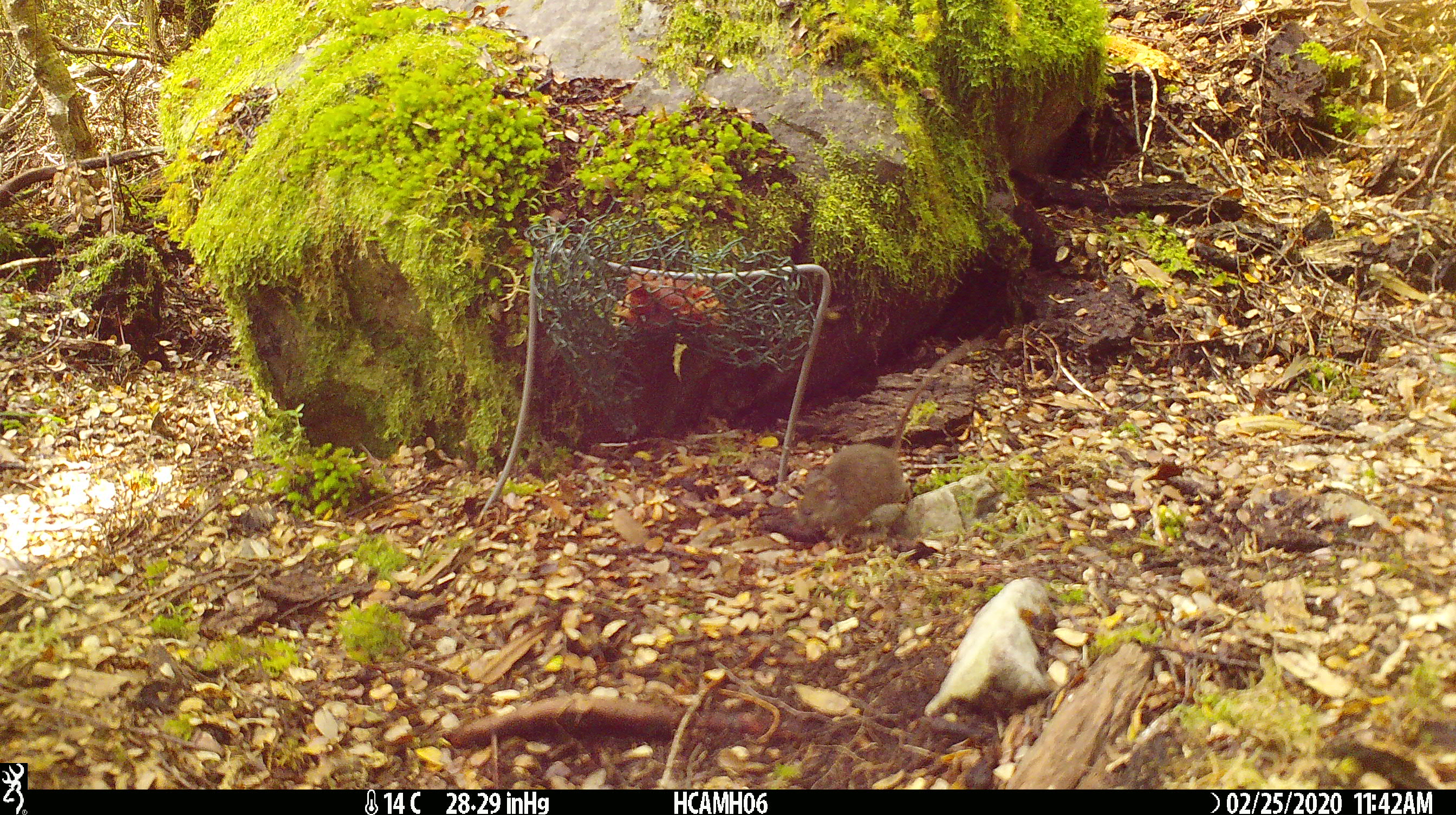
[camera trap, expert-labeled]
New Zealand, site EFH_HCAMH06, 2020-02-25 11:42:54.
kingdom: Animalia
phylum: Chordata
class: Mammalia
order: Rodentia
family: Muridae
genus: Mus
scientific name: Mus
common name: mouse